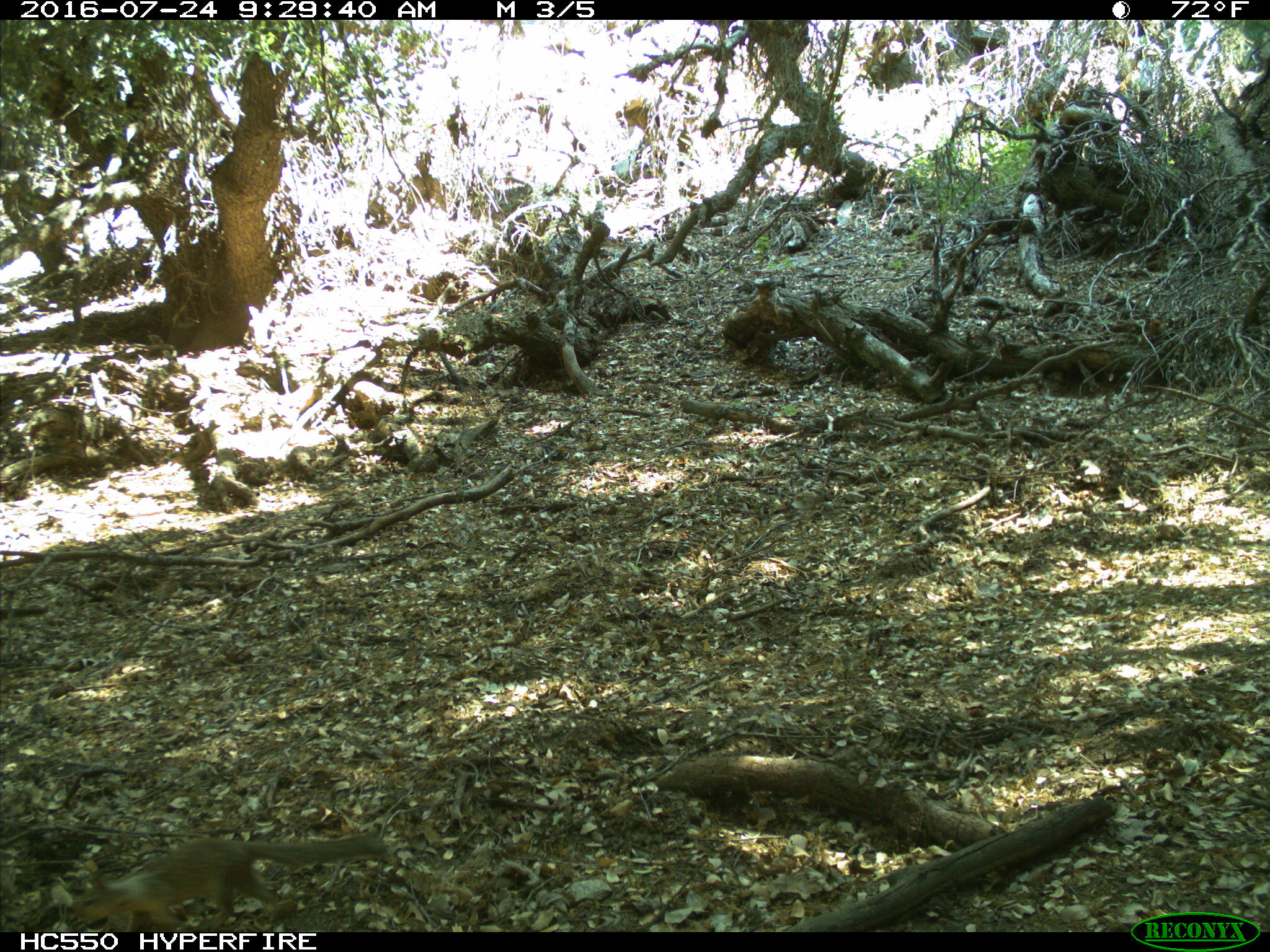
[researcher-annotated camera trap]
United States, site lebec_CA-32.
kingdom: Animalia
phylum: Chordata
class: Mammalia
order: Rodentia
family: Sciuridae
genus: Otospermophilus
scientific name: Otospermophilus beecheyi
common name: california ground squirrel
Otospermophilus beecheyi (california ground squirrel).